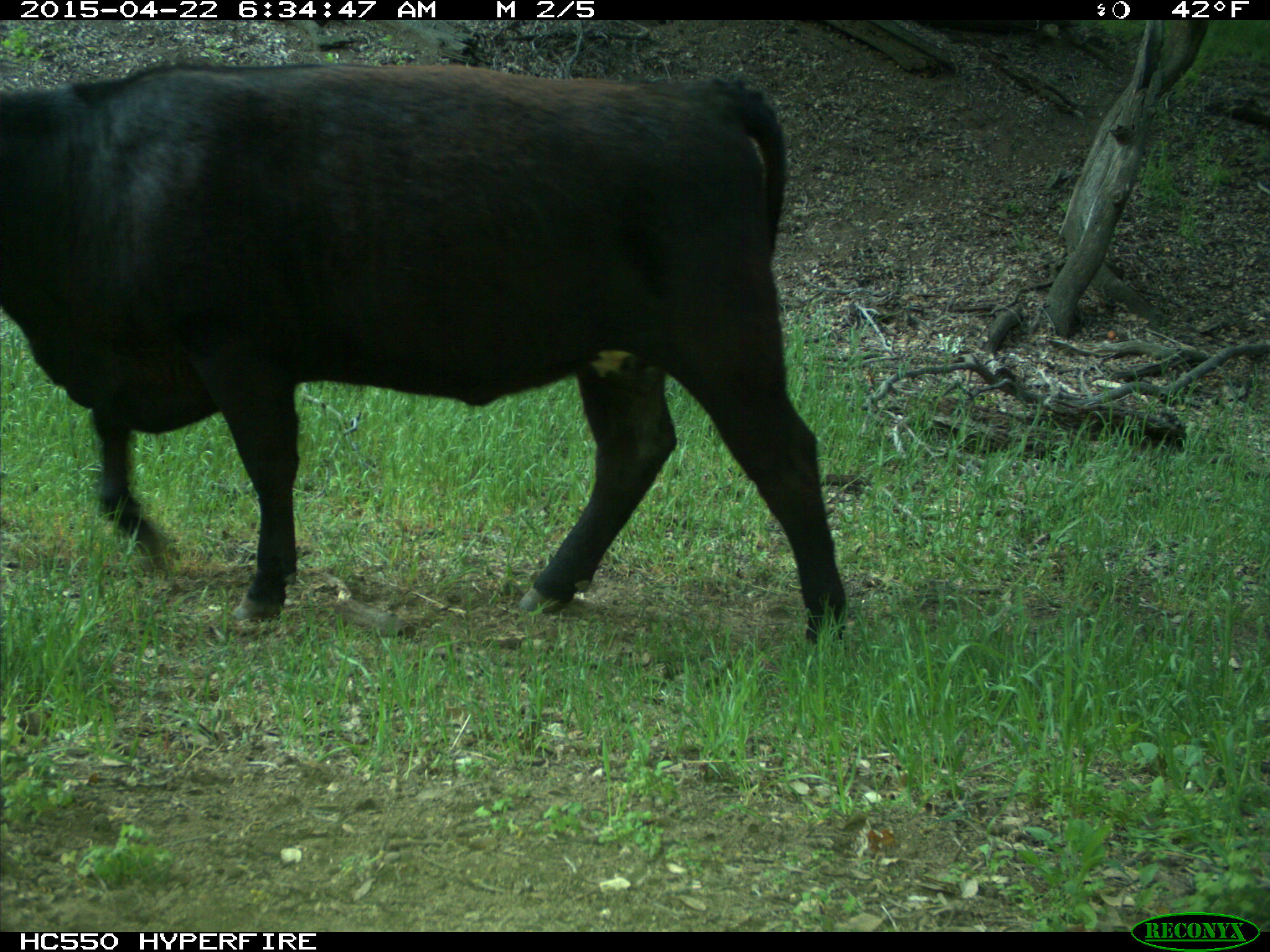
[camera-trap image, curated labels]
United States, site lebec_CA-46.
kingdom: Animalia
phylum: Chordata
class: Mammalia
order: Artiodactyla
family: Bovidae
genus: Bos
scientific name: Bos taurus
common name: domestic cow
Bos taurus (domestic cow).